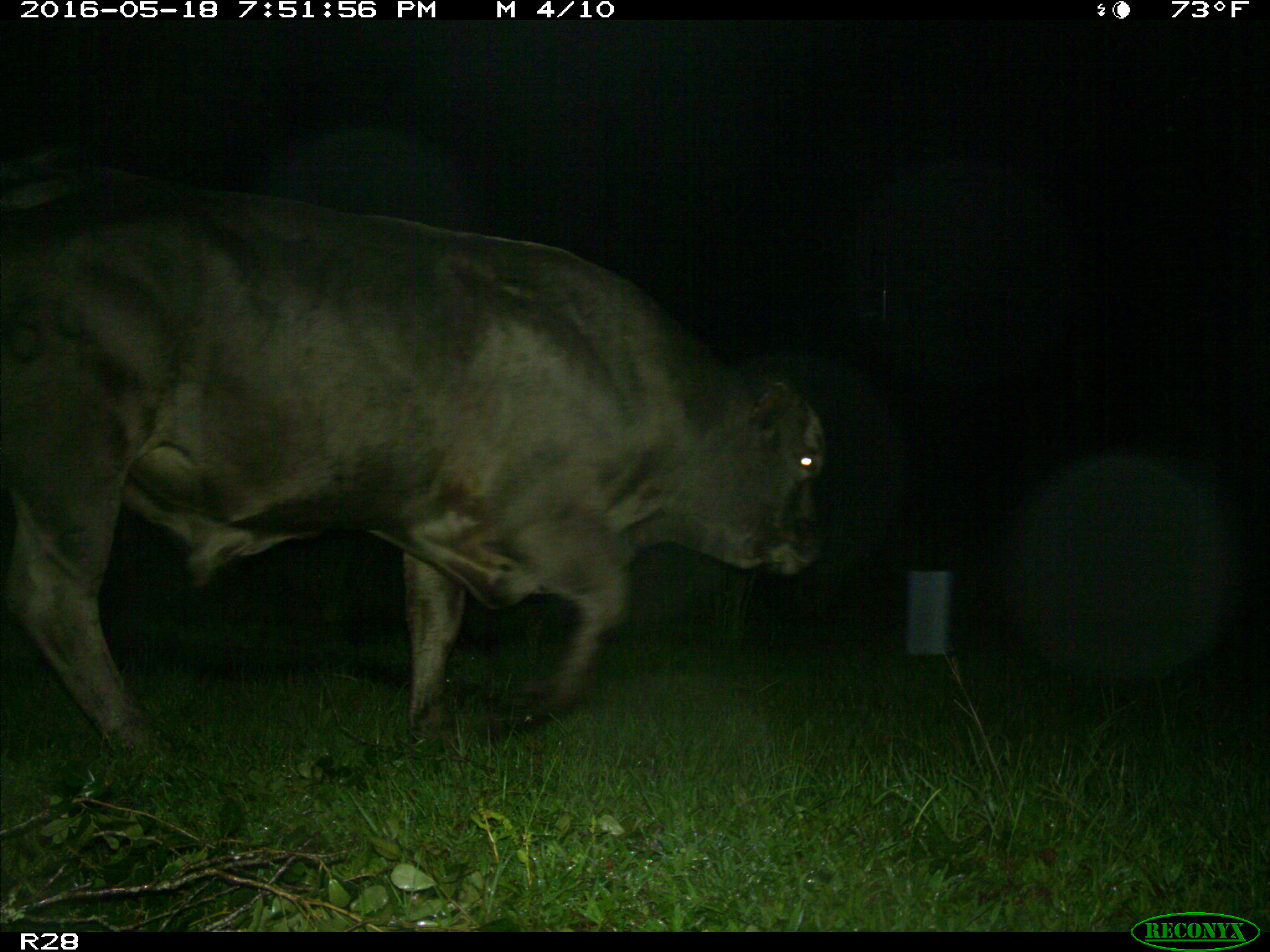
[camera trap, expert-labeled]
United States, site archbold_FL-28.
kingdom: Animalia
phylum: Chordata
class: Mammalia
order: Artiodactyla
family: Bovidae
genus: Bos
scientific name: Bos taurus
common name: domestic cow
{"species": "Bos taurus (domestic cow)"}